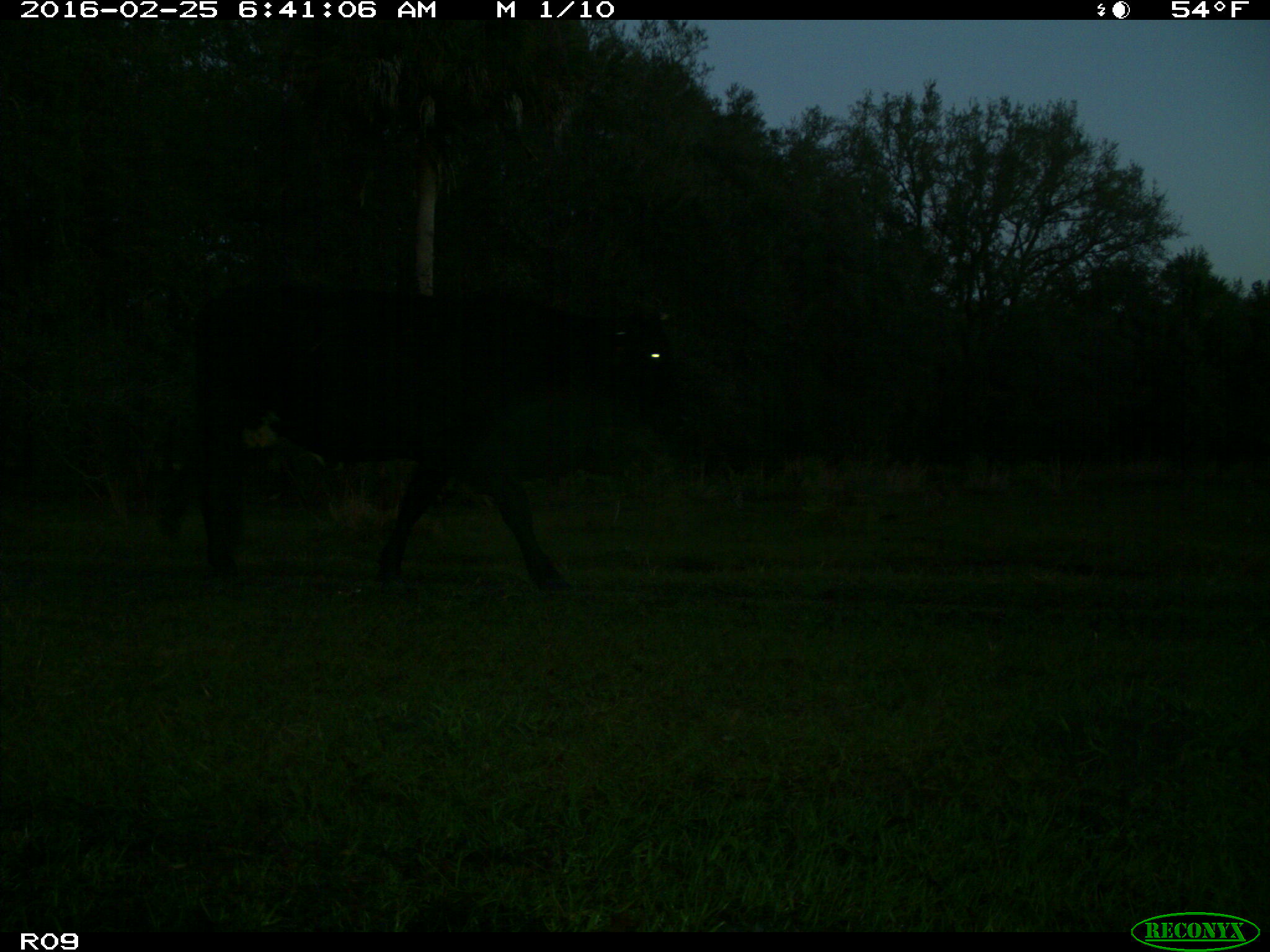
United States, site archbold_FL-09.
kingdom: Animalia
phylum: Chordata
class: Mammalia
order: Artiodactyla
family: Bovidae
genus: Bos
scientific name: Bos taurus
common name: domestic cow